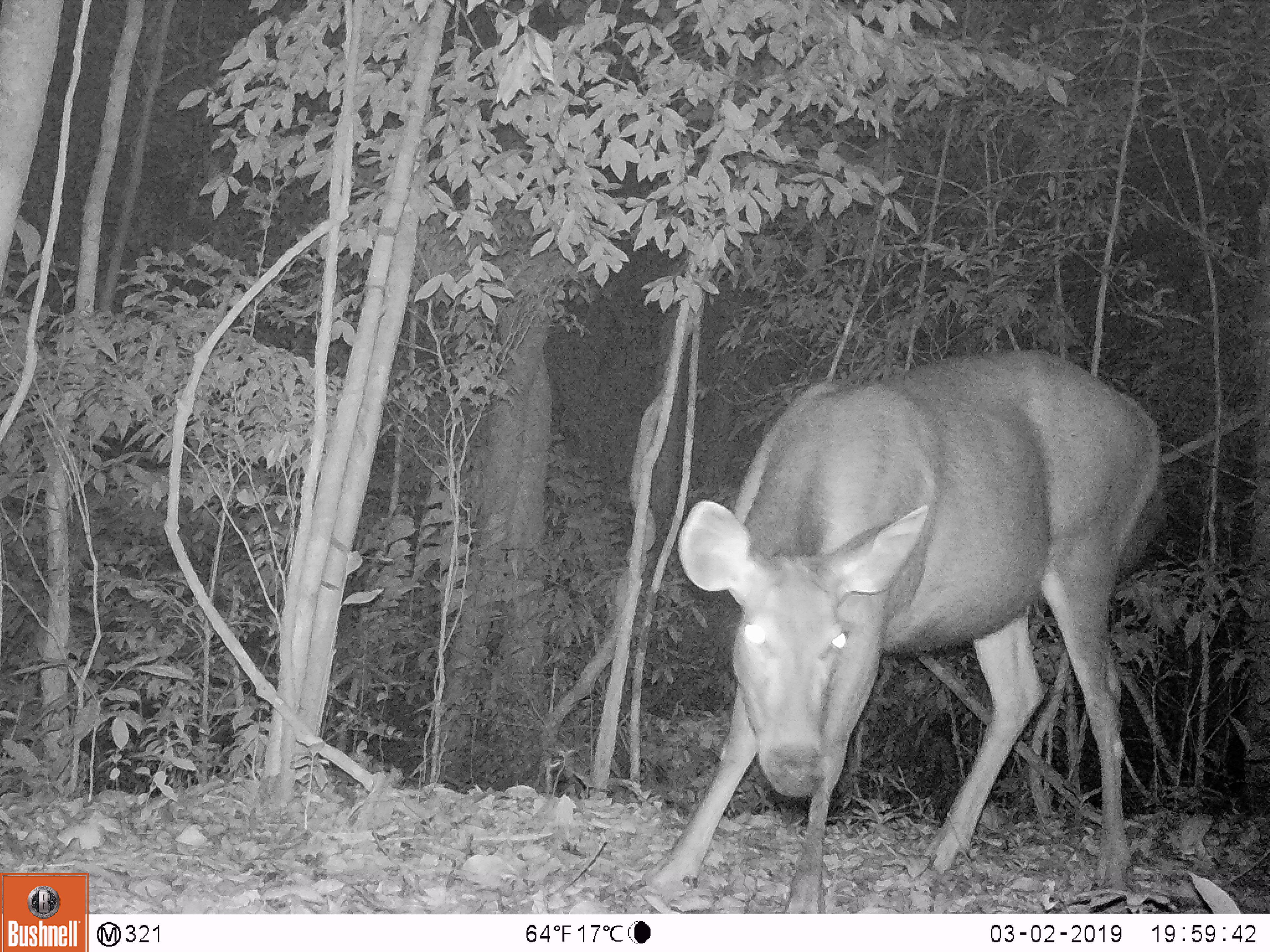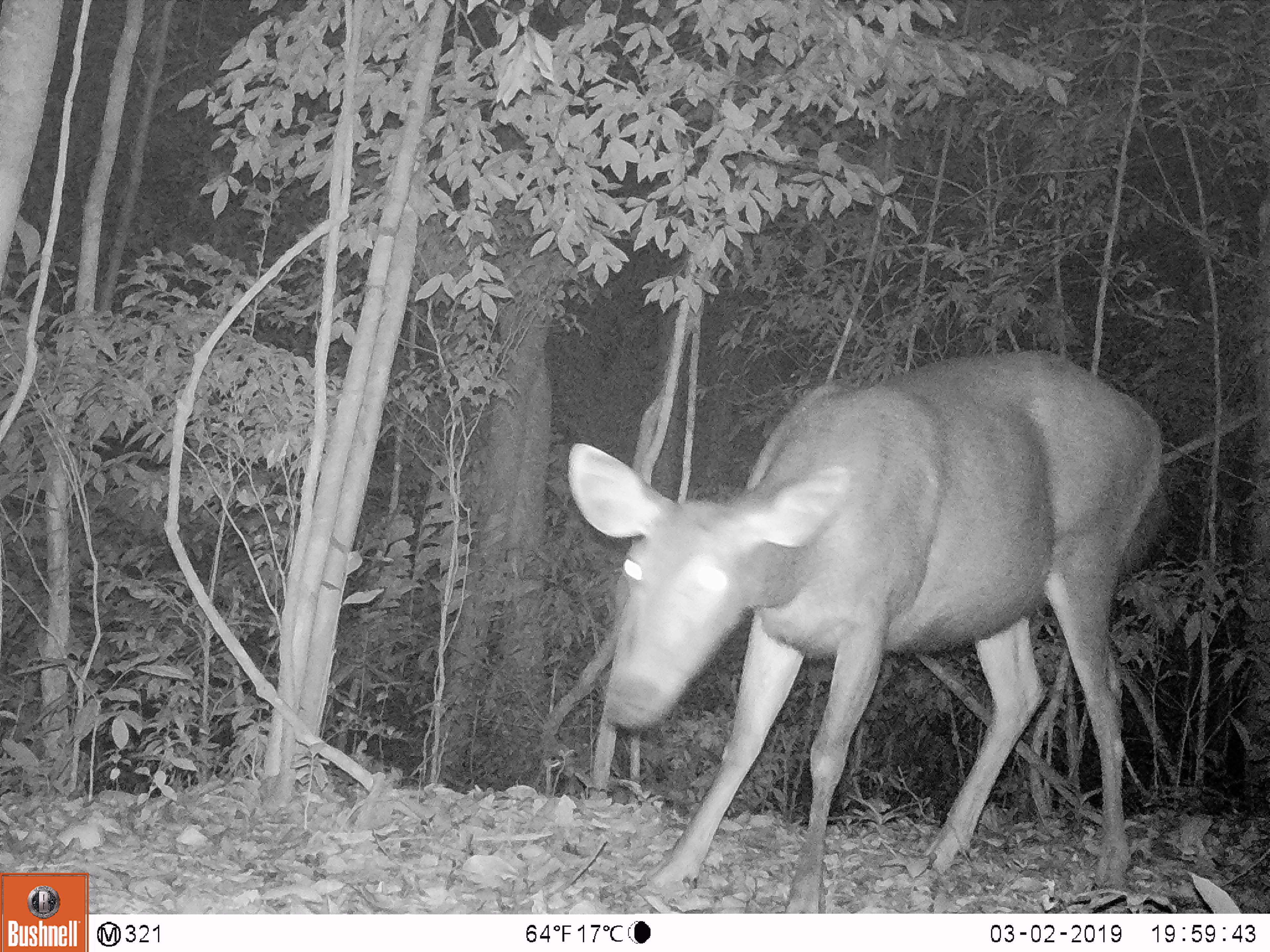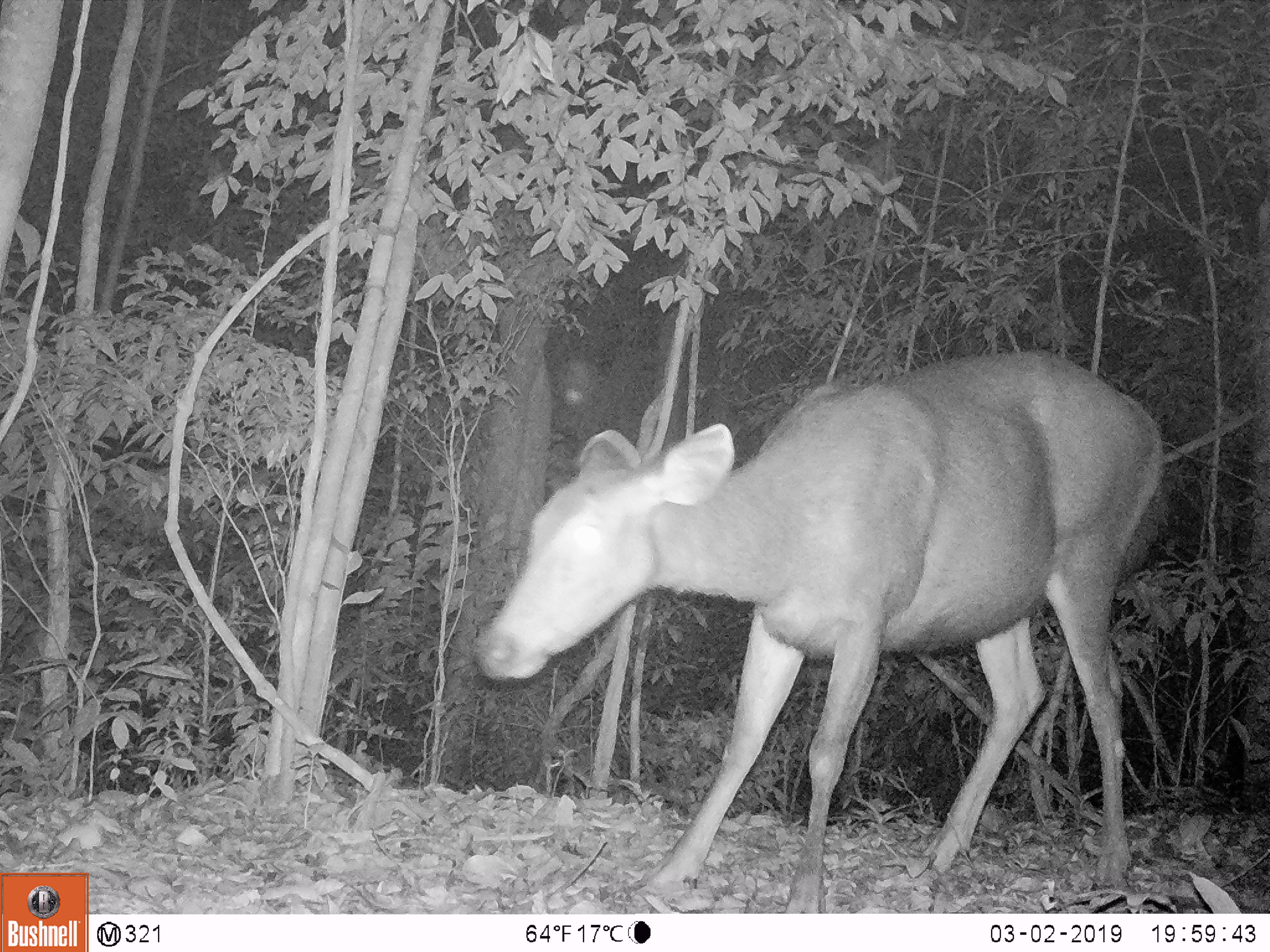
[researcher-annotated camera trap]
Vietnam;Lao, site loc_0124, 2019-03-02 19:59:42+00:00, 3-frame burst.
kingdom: Animalia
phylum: Chordata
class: Mammalia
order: Artiodactyla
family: Cervidae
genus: Rusa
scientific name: Rusa unicolor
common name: sambar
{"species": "sambar (Rusa unicolor)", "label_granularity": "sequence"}